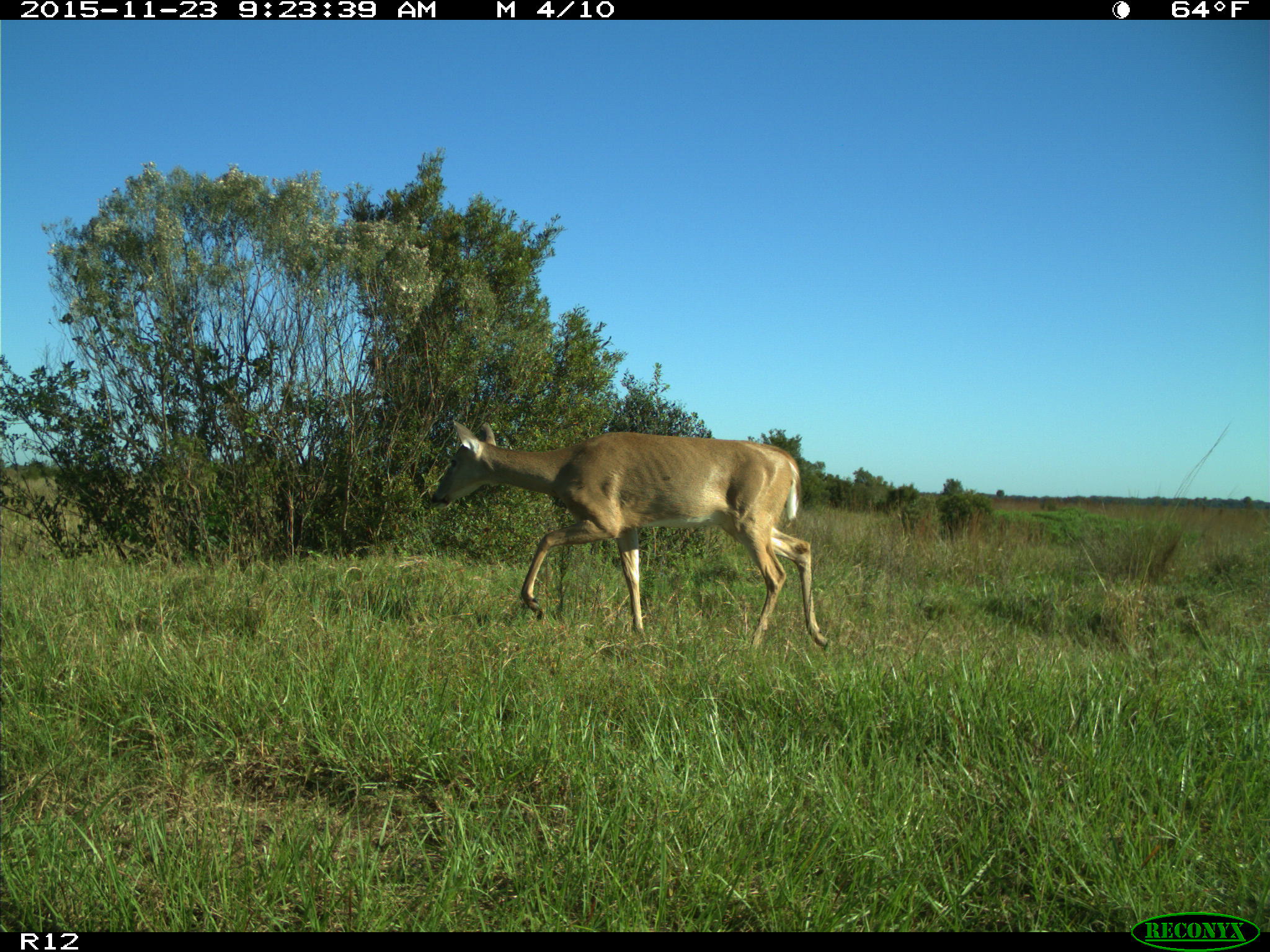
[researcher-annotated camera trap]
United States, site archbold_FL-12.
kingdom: Animalia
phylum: Chordata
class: Mammalia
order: Artiodactyla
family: Cervidae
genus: Odocoileus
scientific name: Odocoileus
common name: deer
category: unidentified deer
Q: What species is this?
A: Unidentified deer (deer) (Odocoileus).